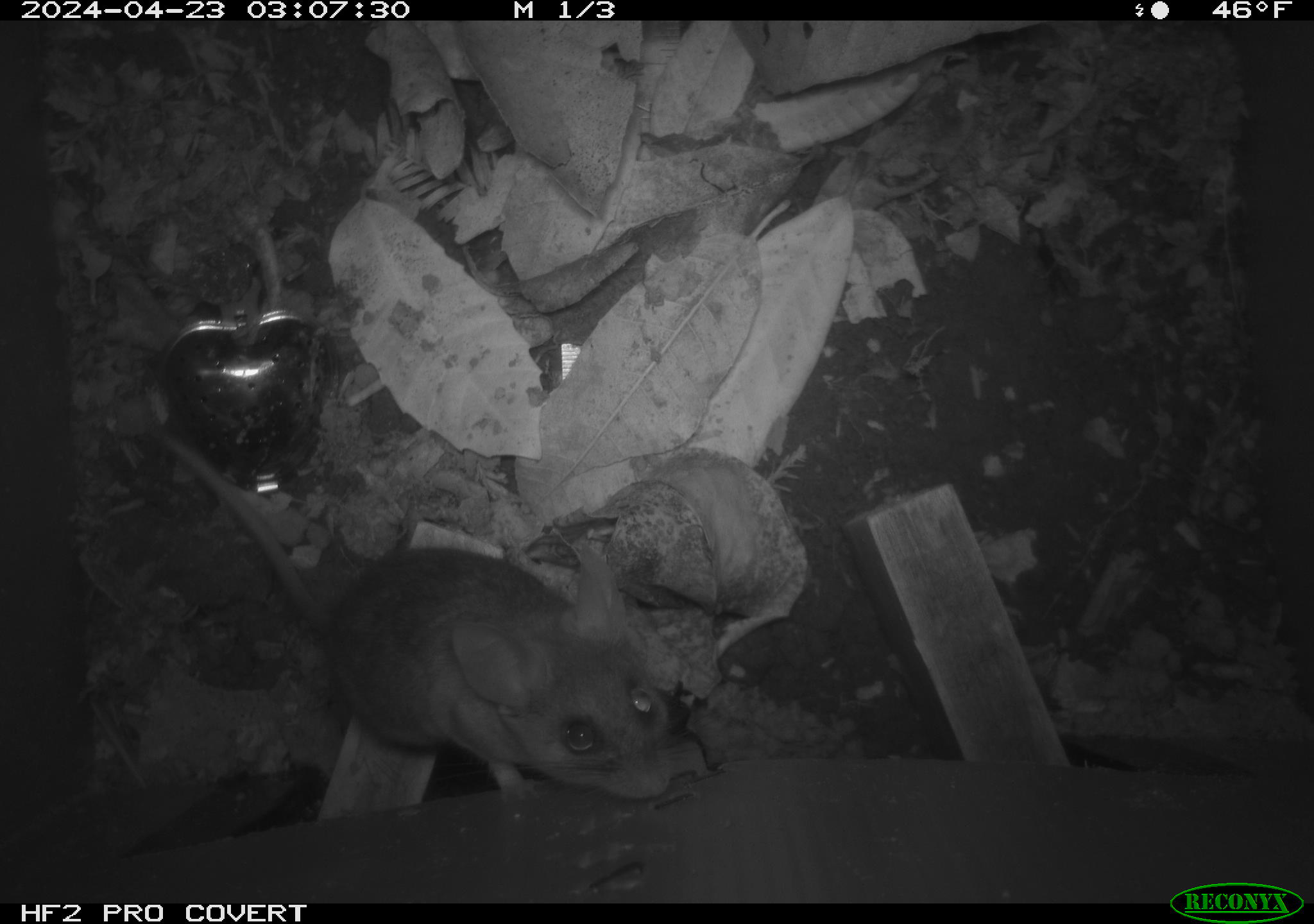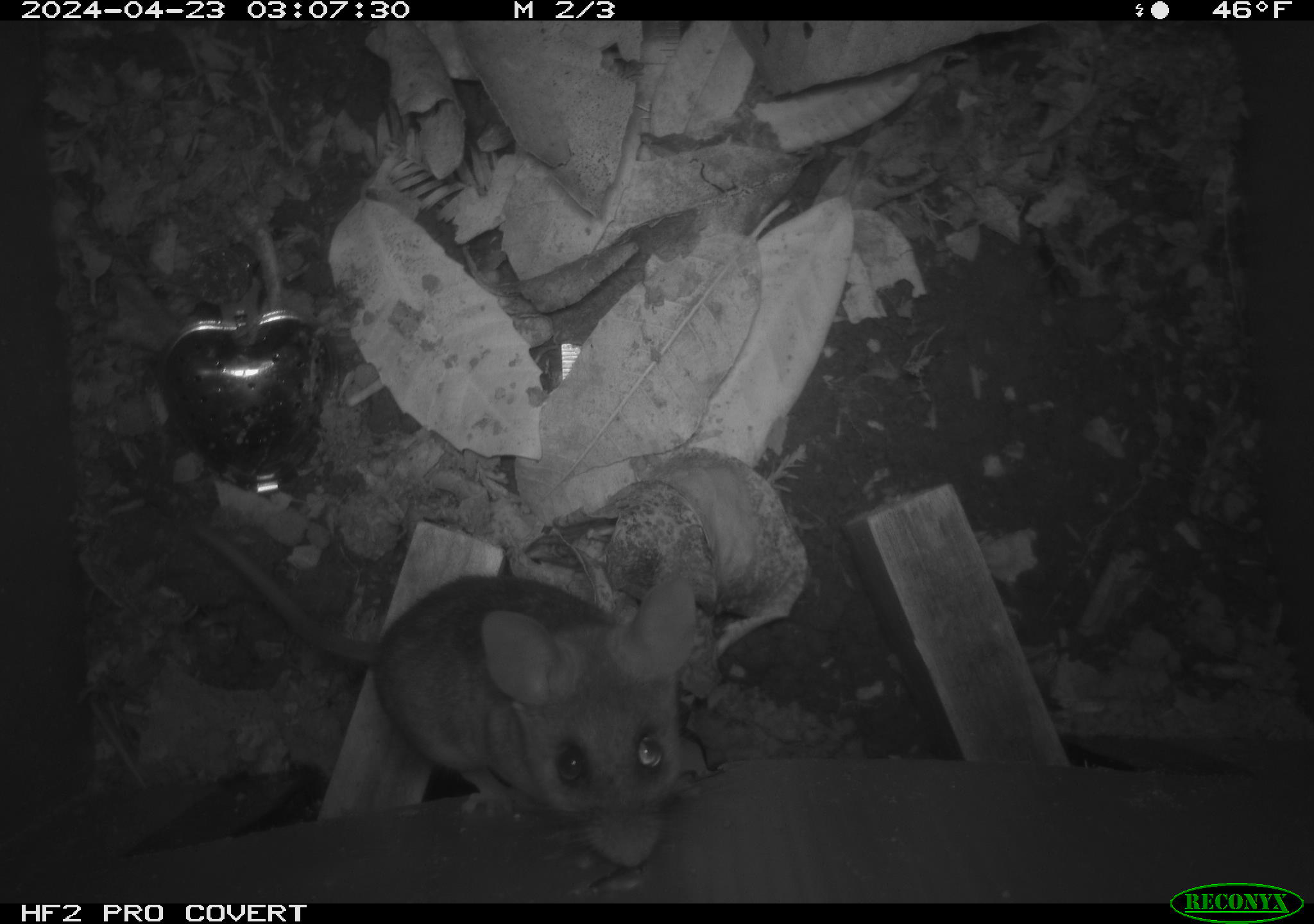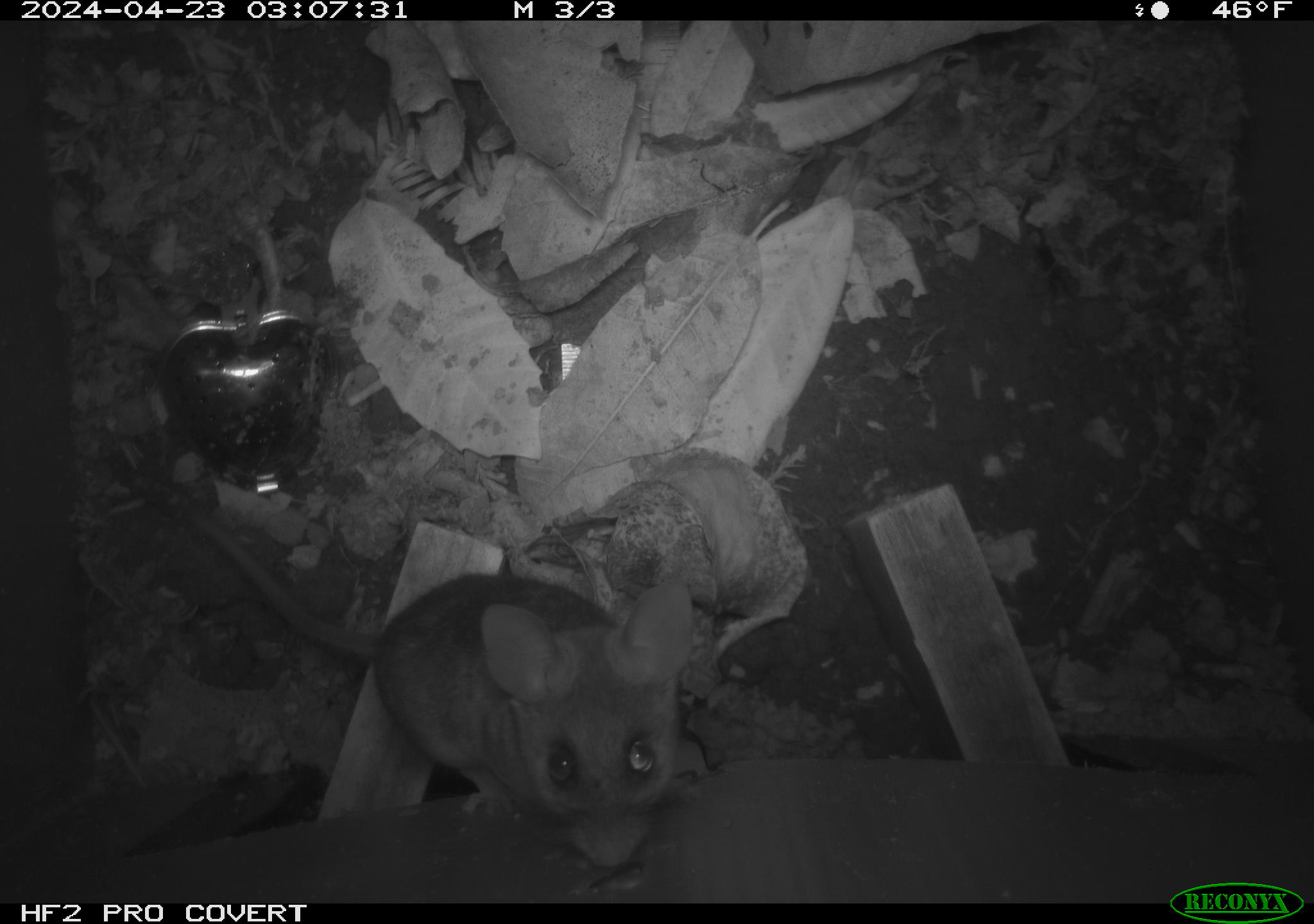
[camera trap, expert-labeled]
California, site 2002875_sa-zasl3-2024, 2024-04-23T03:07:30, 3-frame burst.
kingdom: Animalia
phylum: Chordata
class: Mammalia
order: Rodentia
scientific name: Rodentia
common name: rodent